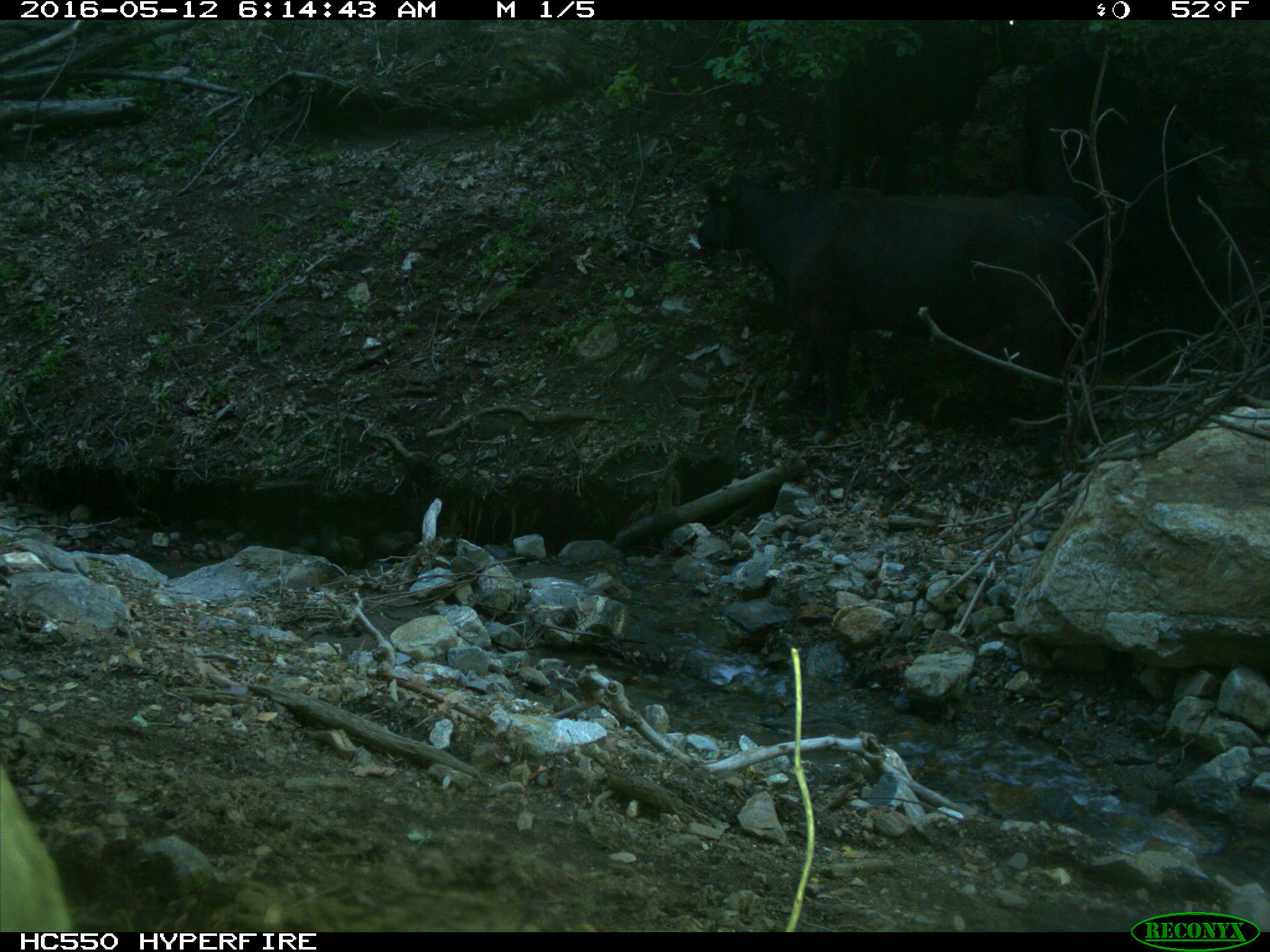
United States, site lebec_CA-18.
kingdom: Animalia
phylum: Chordata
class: Mammalia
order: Artiodactyla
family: Bovidae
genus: Bos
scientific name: Bos taurus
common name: domestic cow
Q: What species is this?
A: Bos taurus (domestic cow).